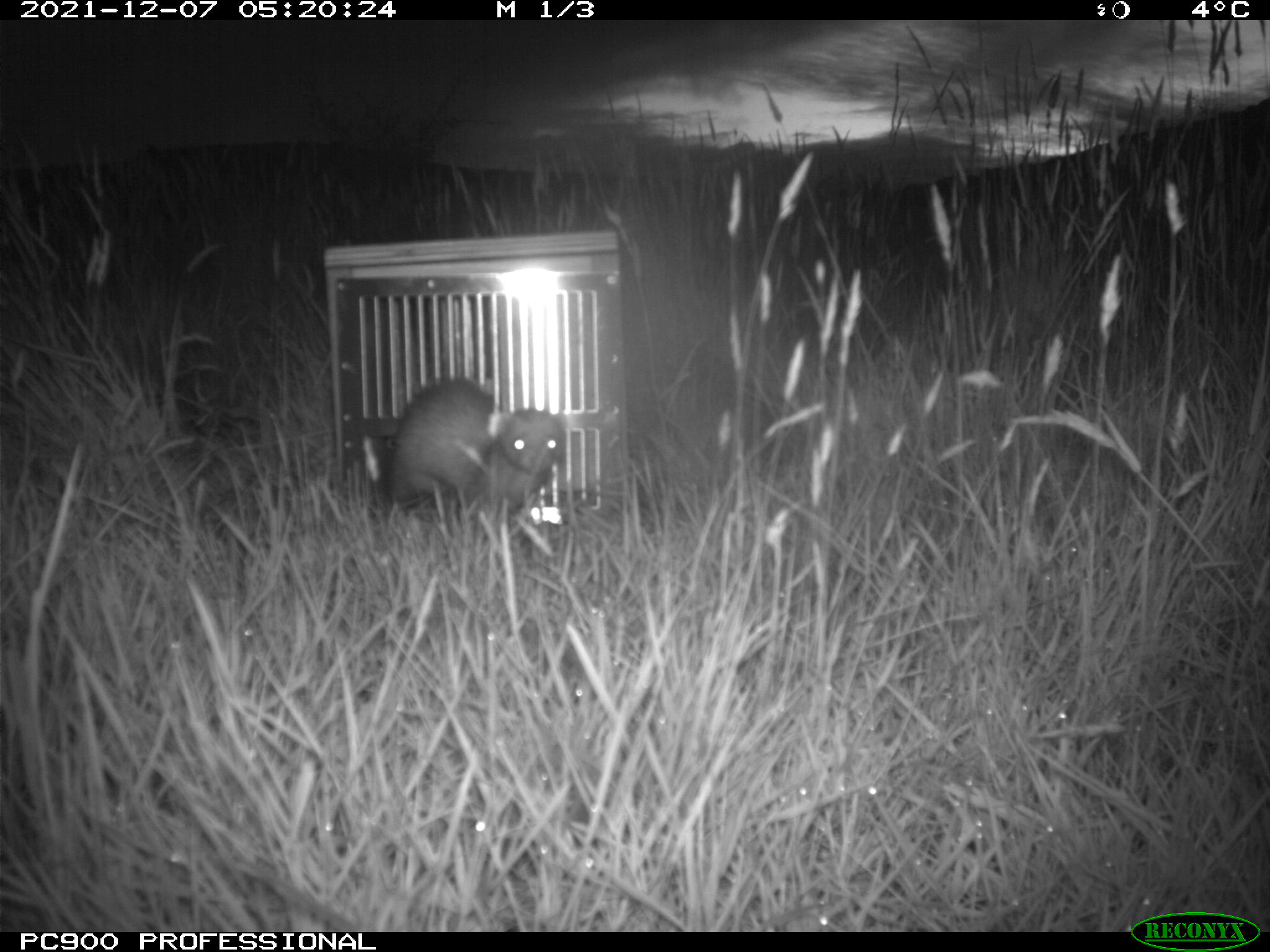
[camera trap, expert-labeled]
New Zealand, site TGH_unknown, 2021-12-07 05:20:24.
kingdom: Animalia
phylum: Chordata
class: Mammalia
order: Carnivora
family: Mustelidae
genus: Mustela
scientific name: Mustela furo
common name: ferret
Ferret (Mustela furo).